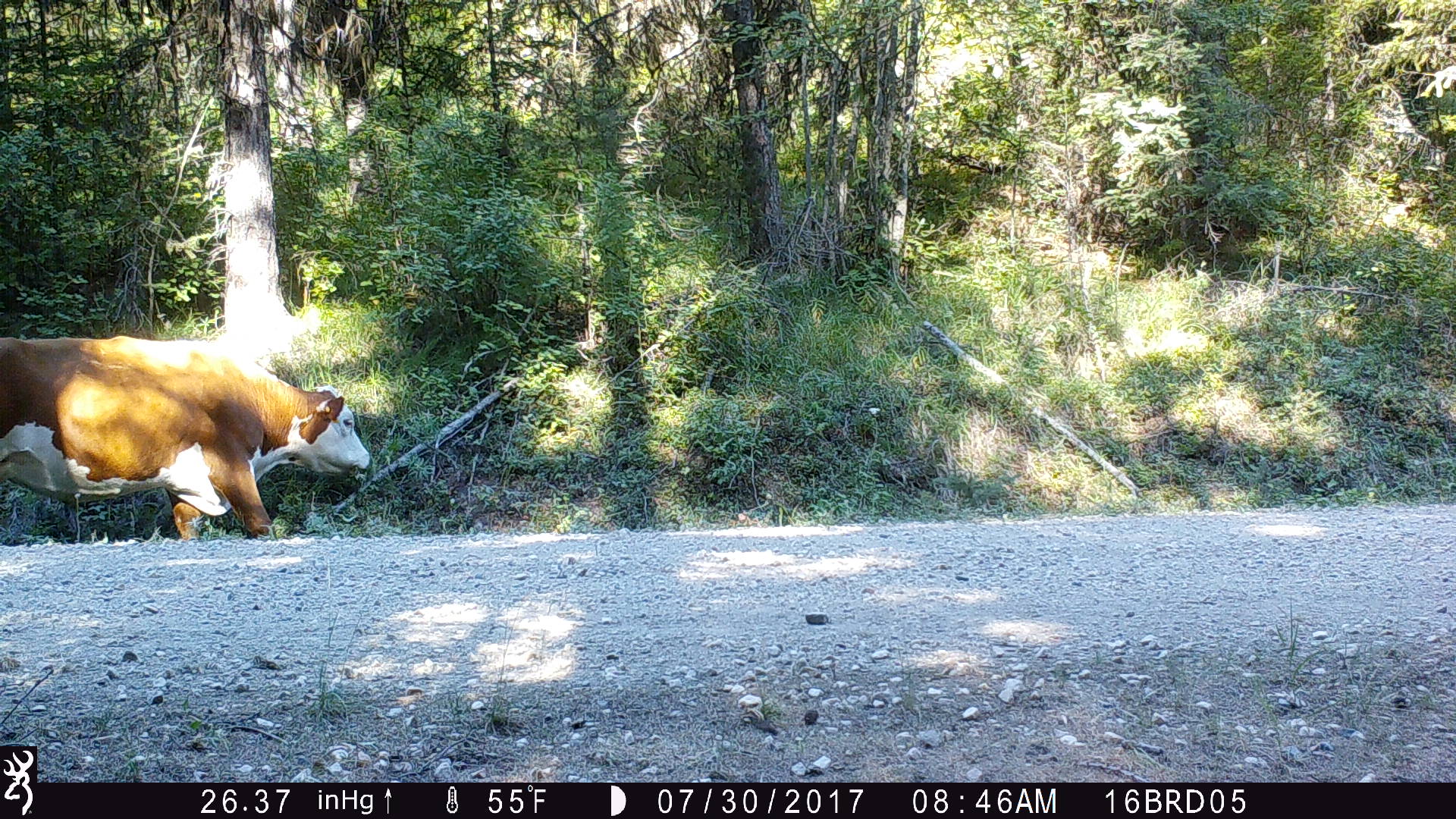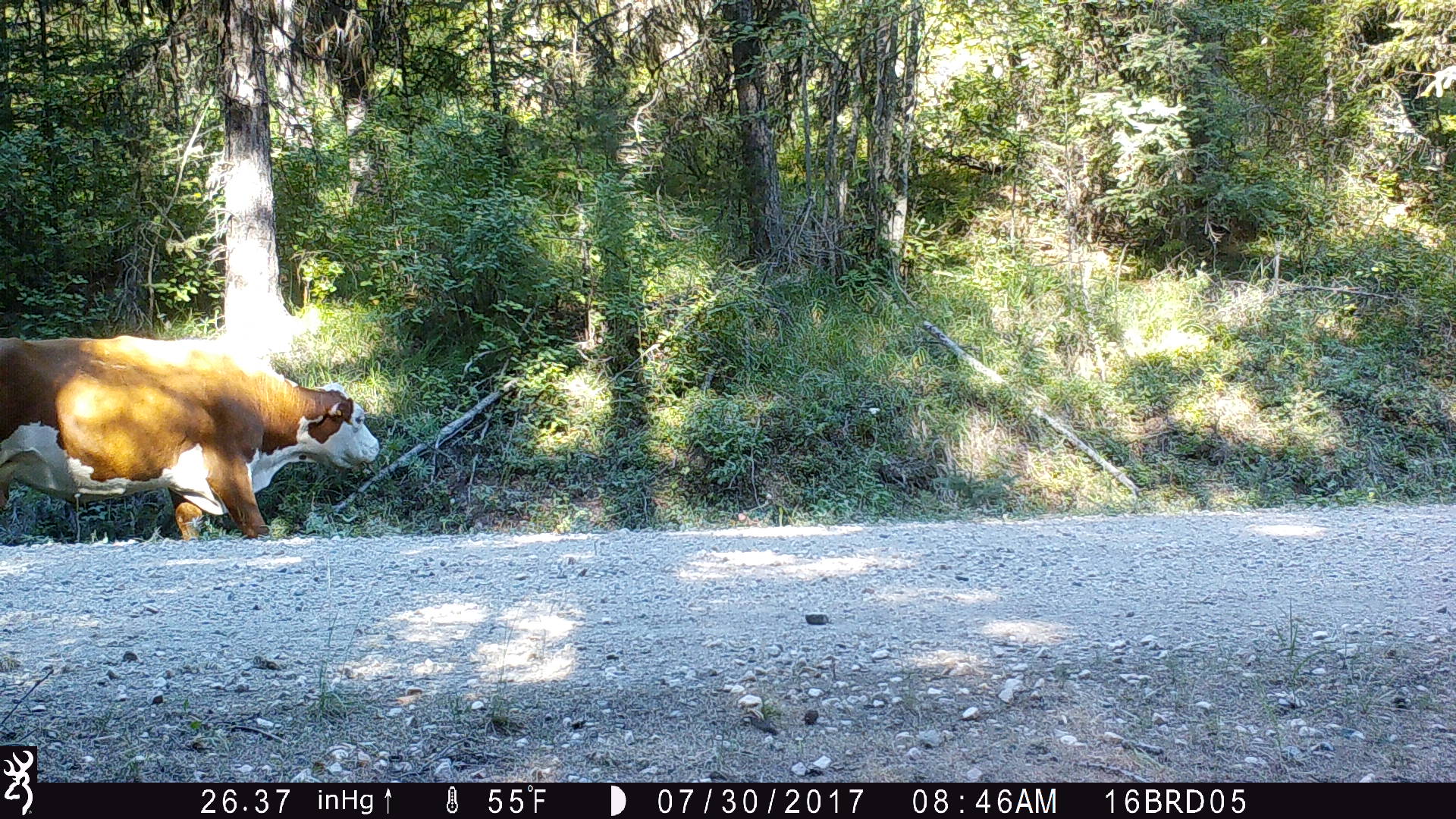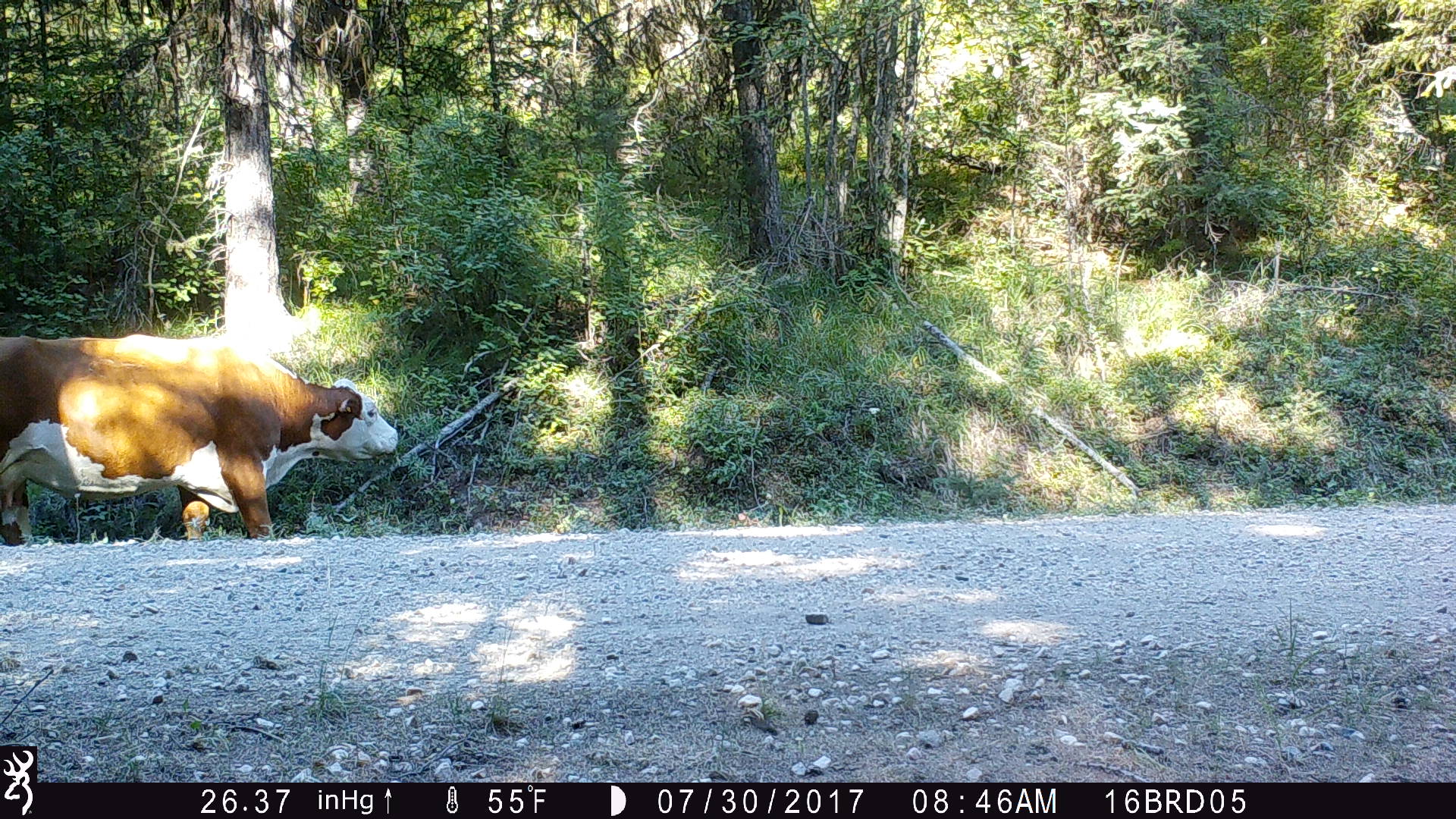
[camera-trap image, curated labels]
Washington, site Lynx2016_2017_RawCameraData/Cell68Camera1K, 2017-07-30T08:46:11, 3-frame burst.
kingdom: Animalia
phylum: Chordata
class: Mammalia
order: Artiodactyla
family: Bovidae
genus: Bos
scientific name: Bos taurus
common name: domestic cattle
Domestic cattle (Bos taurus). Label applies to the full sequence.